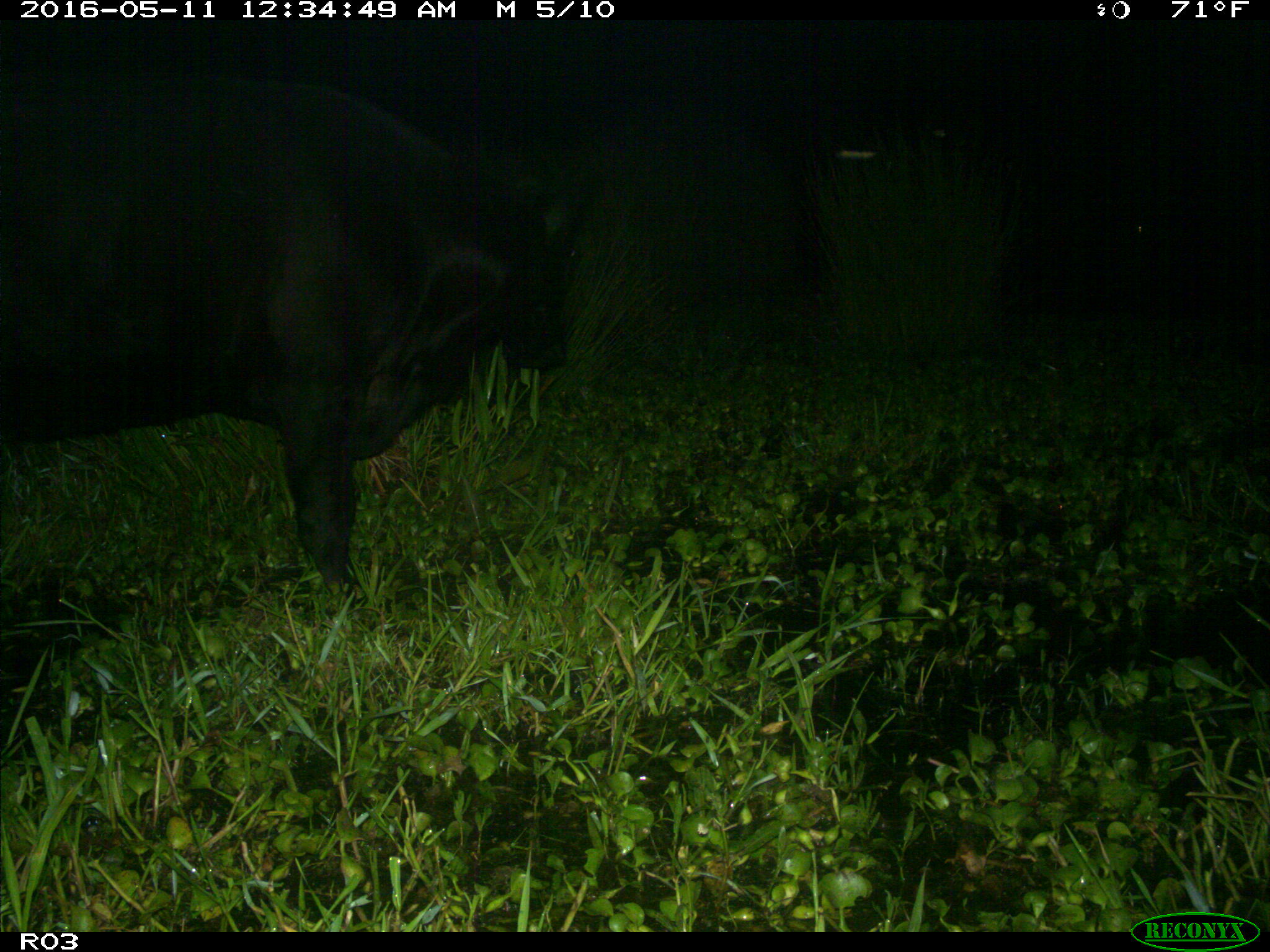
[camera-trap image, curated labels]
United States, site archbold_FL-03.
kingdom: Animalia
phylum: Chordata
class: Mammalia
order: Artiodactyla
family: Bovidae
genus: Bos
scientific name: Bos taurus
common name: domestic cow